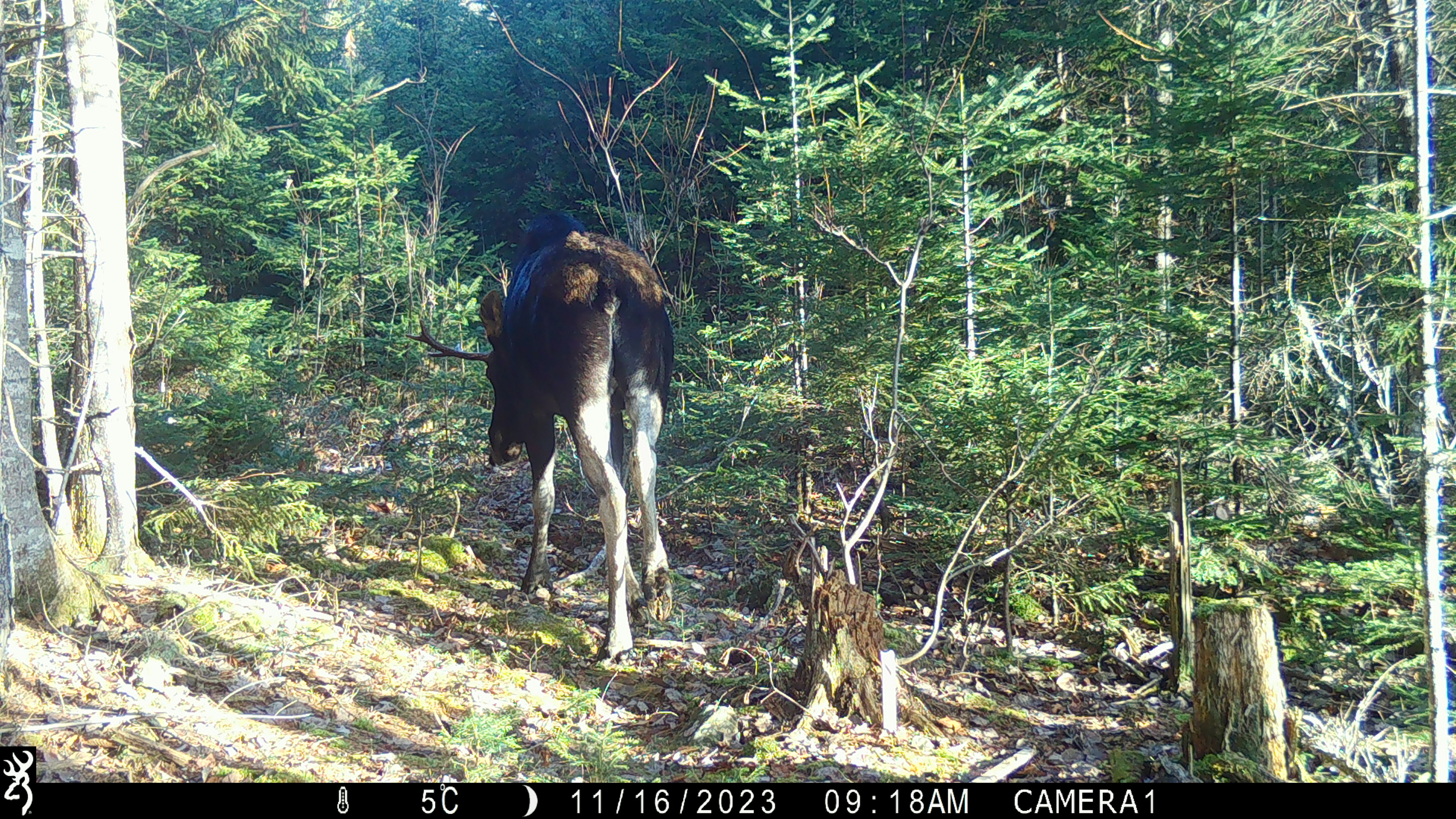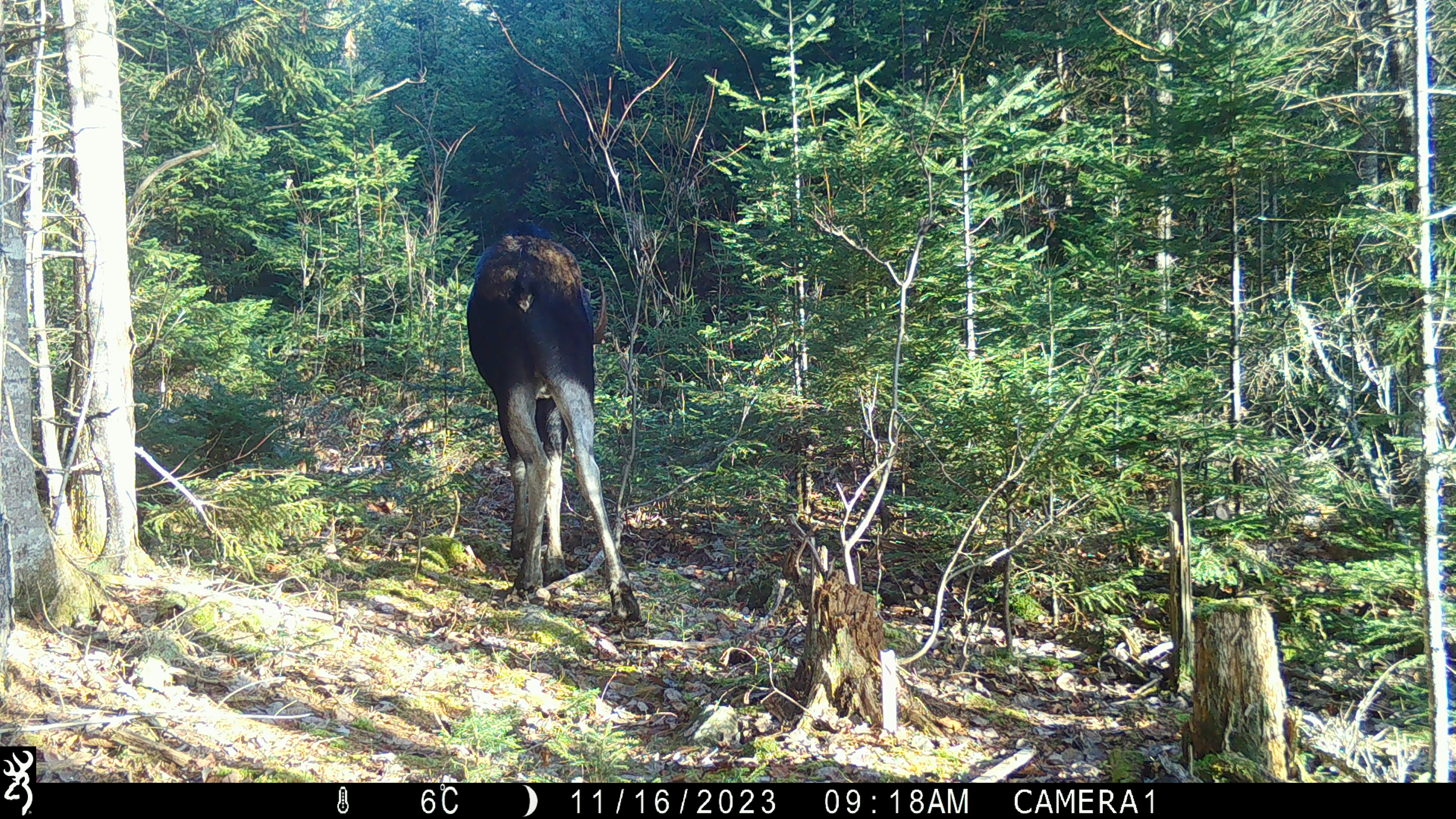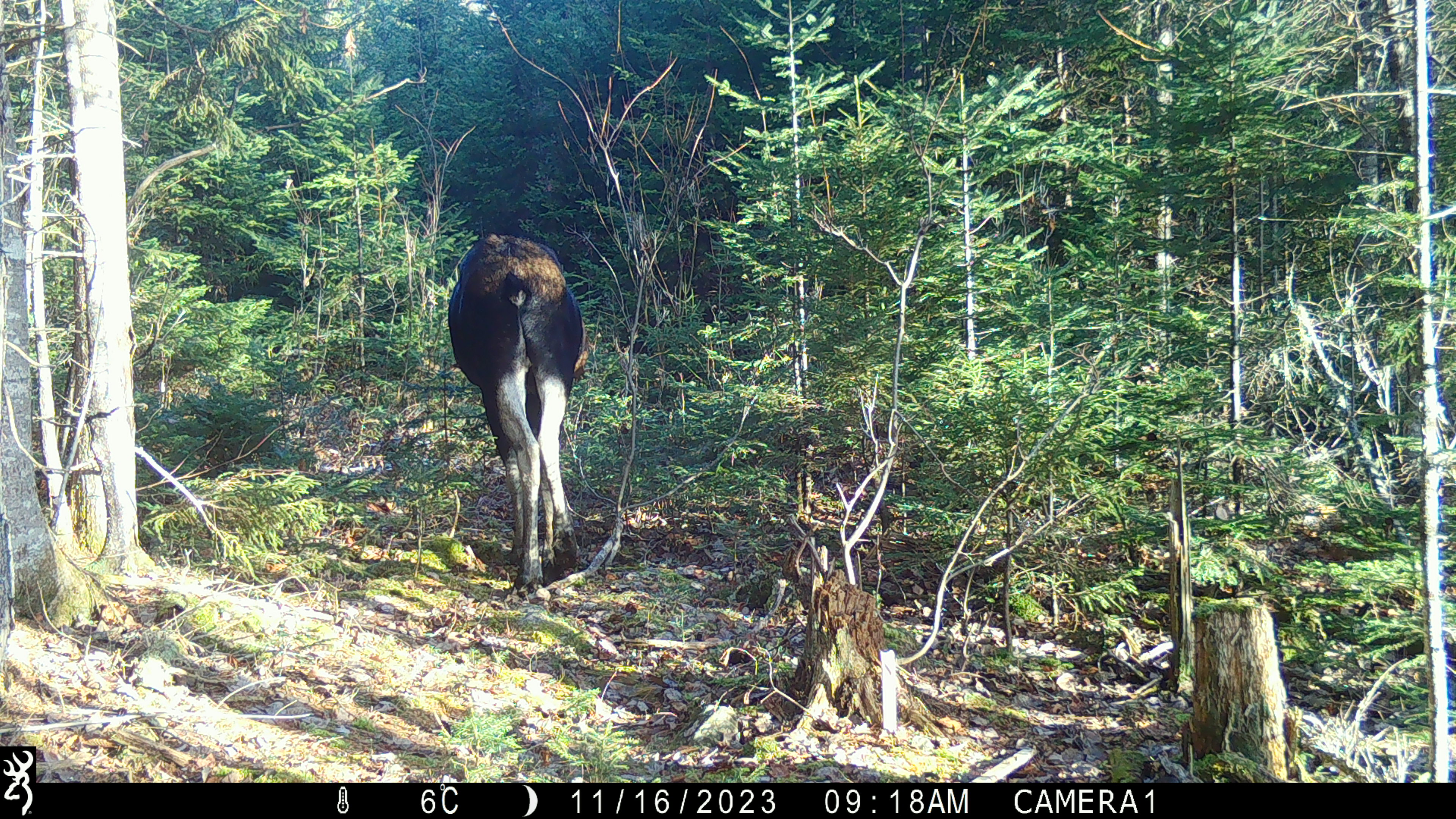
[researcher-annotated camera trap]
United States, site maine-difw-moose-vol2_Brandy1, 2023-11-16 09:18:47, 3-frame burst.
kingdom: Animalia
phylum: Chordata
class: Mammalia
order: Artiodactyla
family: Cervidae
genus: Alces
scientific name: Alces alces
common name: moose